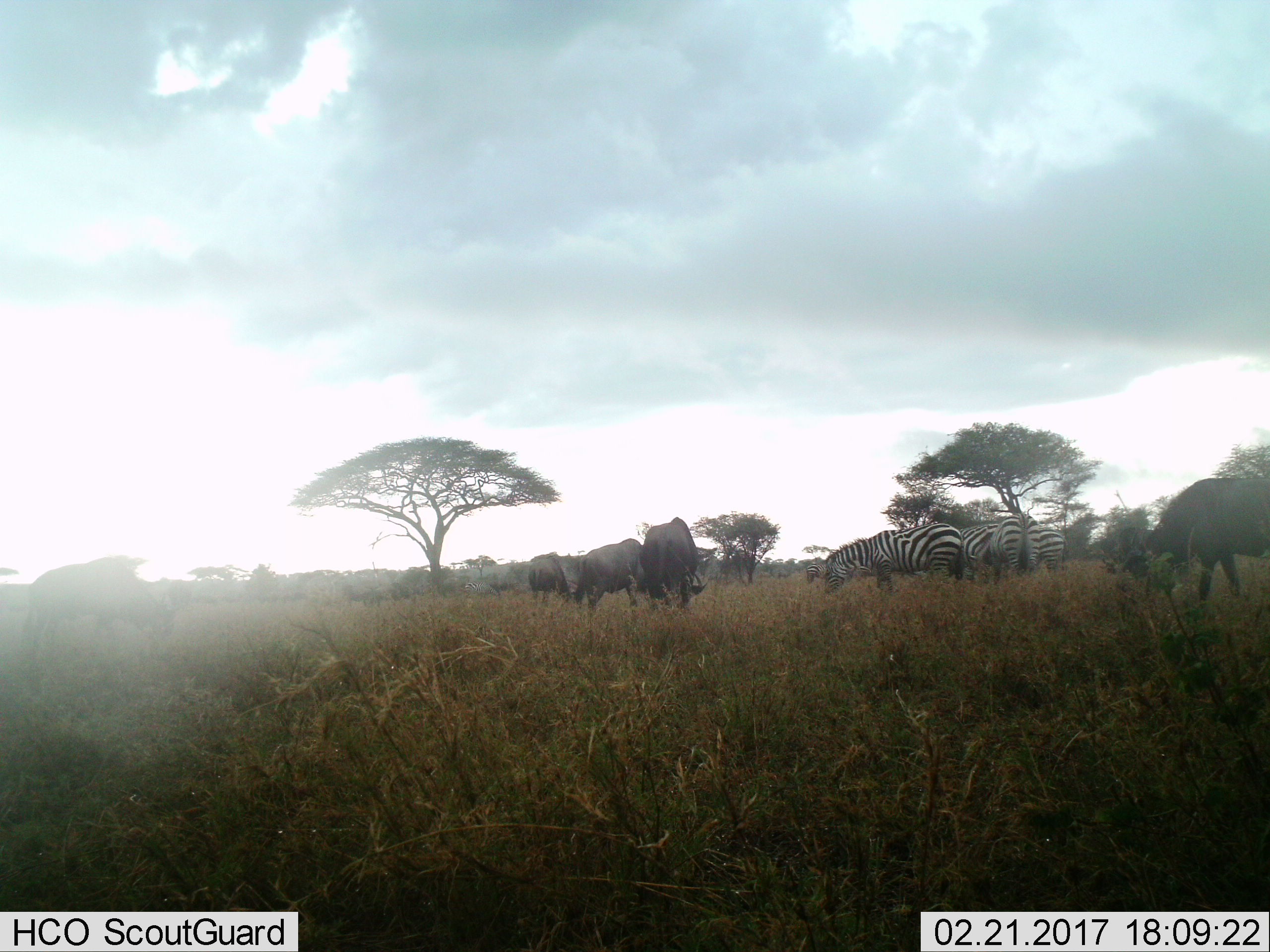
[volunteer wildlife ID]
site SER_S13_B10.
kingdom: Animalia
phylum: Chordata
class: Mammalia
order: Perissodactyla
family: Equidae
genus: Equus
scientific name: Equus quagga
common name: plains zebra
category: zebraplains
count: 4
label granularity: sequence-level